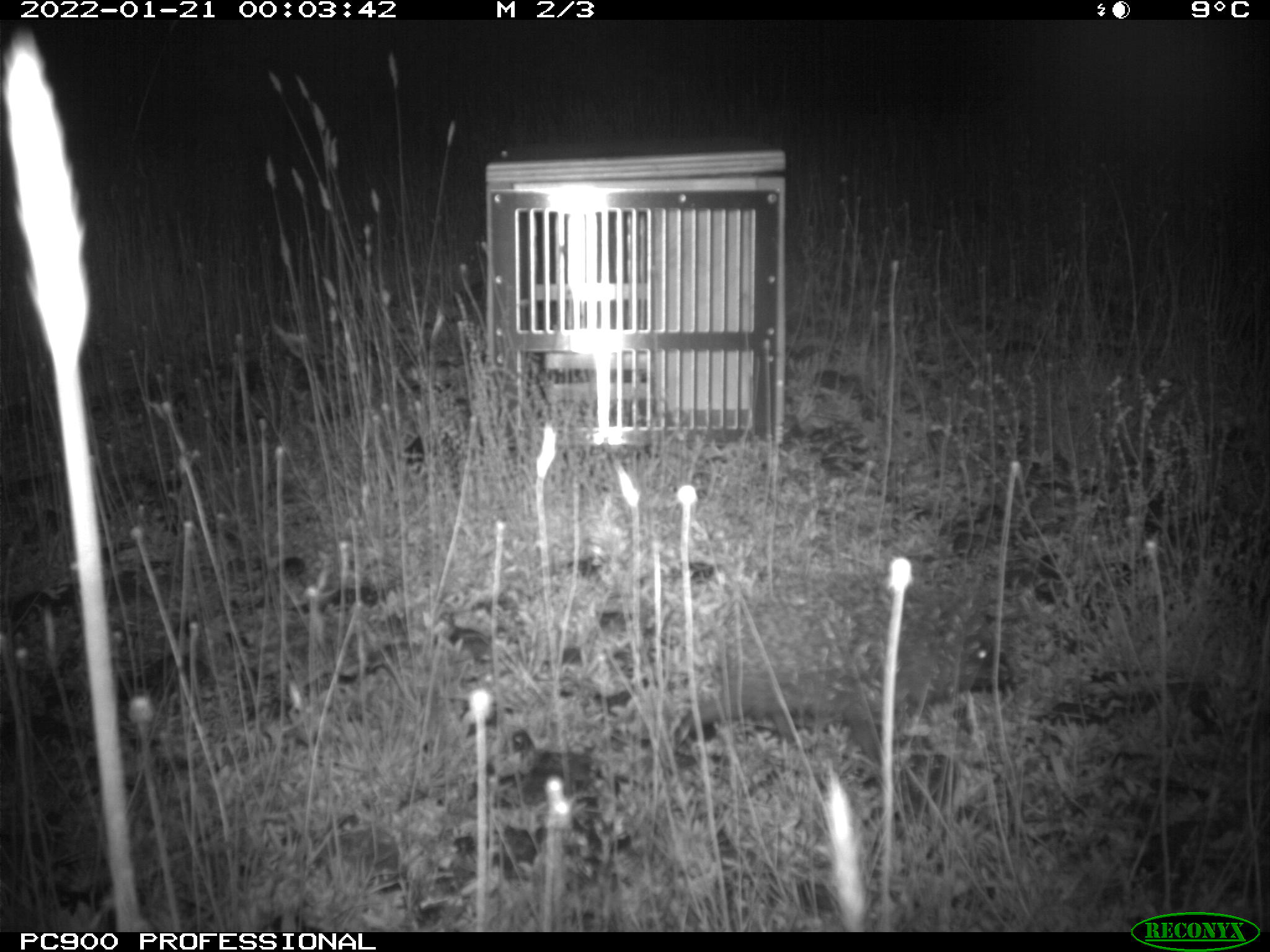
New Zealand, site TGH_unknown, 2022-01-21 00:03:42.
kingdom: Animalia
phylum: Chordata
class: Mammalia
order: Eulipotyphla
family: Erinaceidae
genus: Erinaceus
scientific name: Erinaceus europaeus europaeus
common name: european hedgehog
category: hedgehog